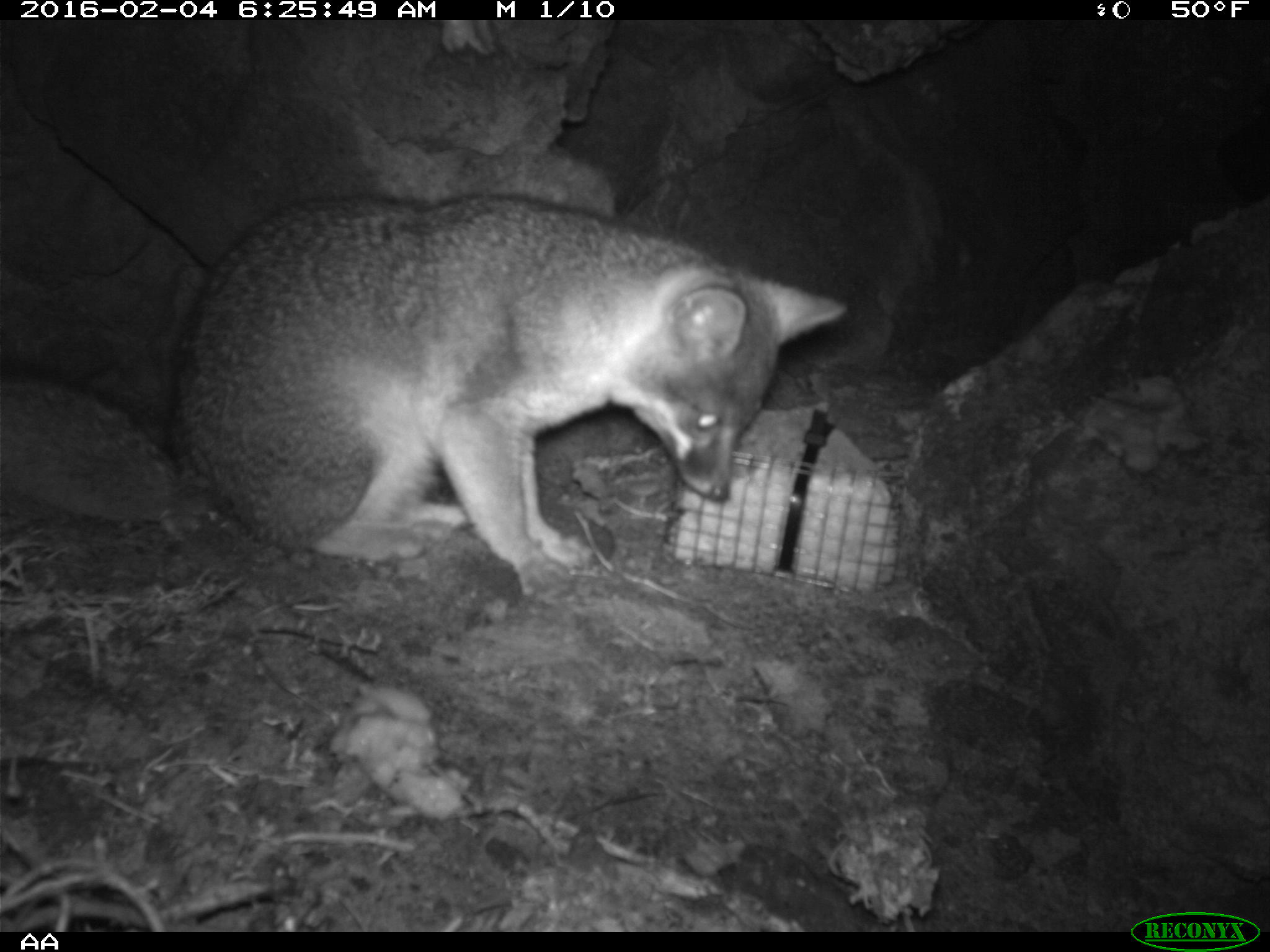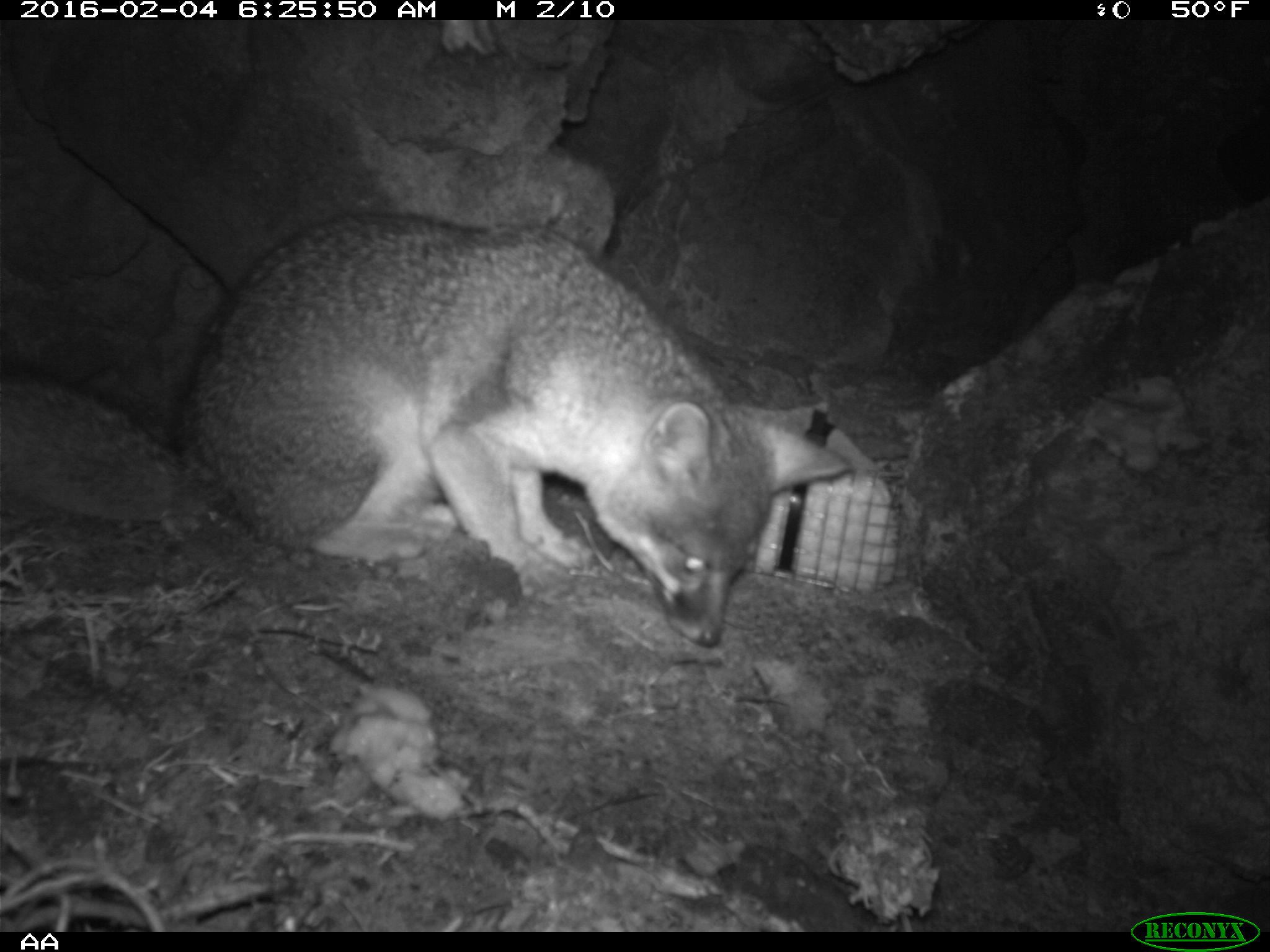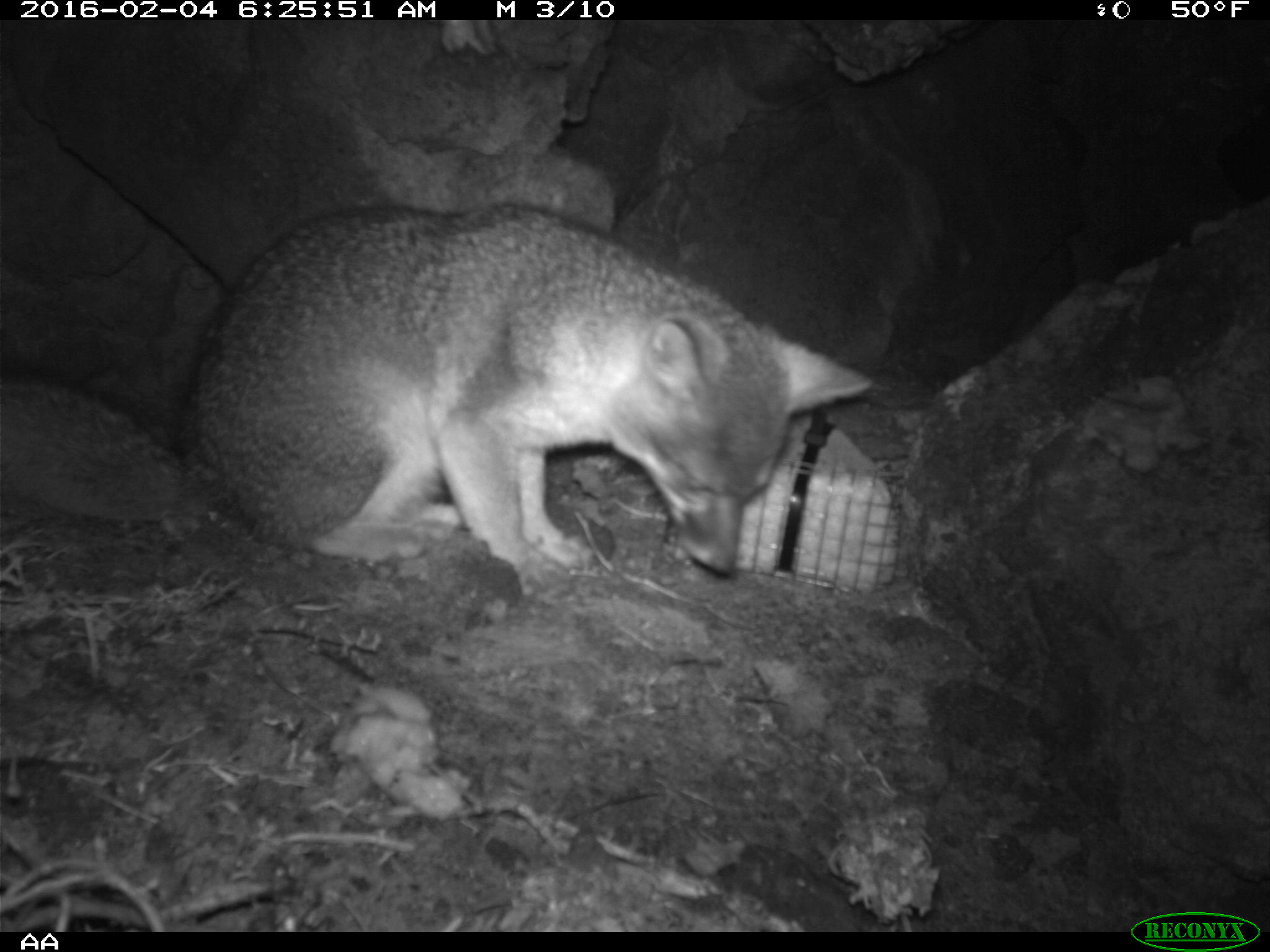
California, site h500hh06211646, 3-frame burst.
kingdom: Animalia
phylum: Chordata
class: Mammalia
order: Carnivora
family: Canidae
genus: Urocyon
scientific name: Urocyon littoralis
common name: island fox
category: fox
Fox (island fox) (Urocyon littoralis).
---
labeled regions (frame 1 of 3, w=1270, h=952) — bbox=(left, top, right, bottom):
fox: bbox=(0, 192, 847, 600)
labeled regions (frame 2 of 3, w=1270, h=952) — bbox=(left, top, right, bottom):
fox: bbox=(0, 211, 853, 645)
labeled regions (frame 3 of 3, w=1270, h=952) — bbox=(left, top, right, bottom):
fox: bbox=(0, 204, 872, 597)